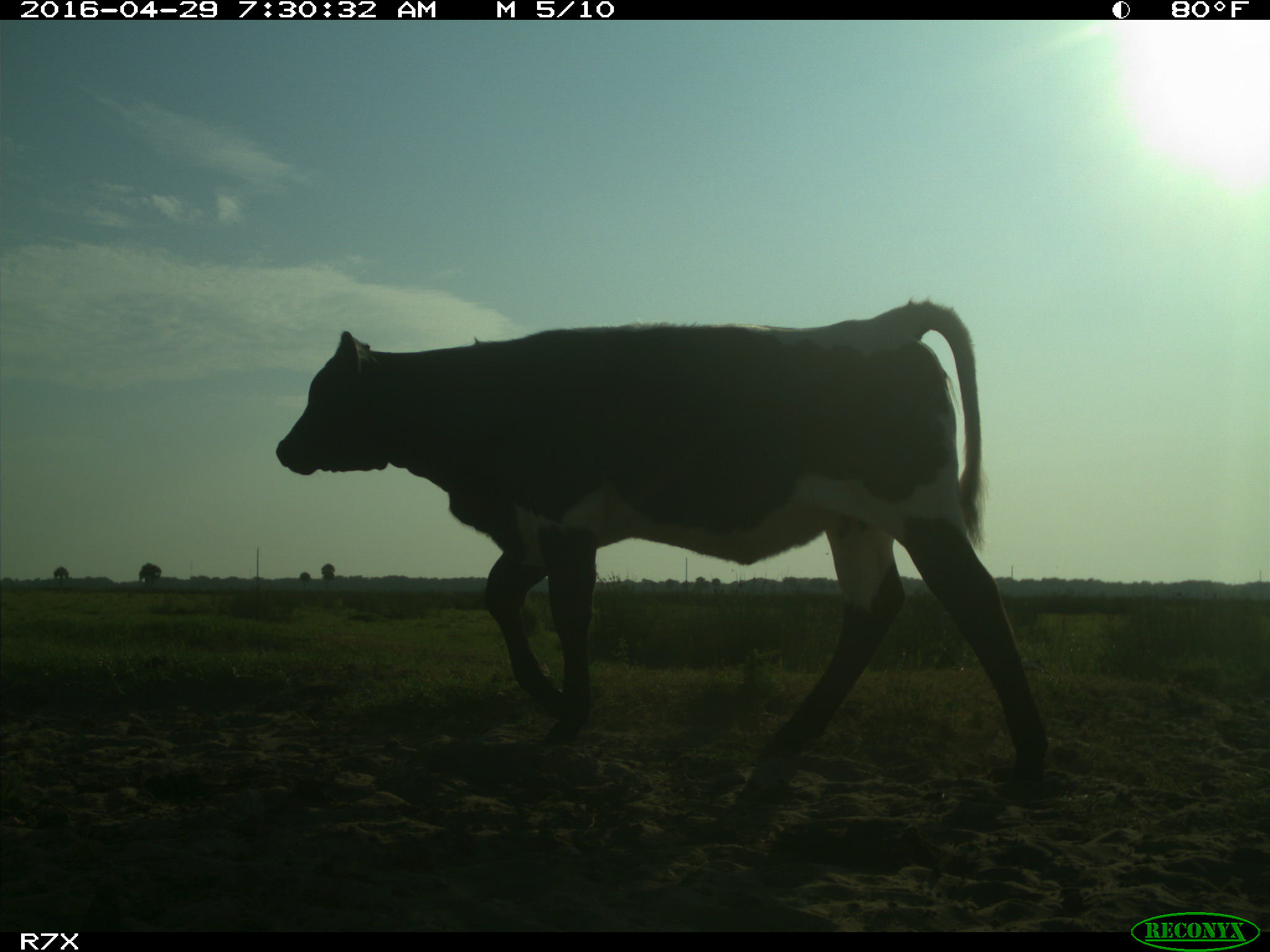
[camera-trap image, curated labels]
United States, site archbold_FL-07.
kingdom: Animalia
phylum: Chordata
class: Mammalia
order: Artiodactyla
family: Bovidae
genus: Bos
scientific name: Bos taurus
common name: domestic cow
Bos taurus (domestic cow).